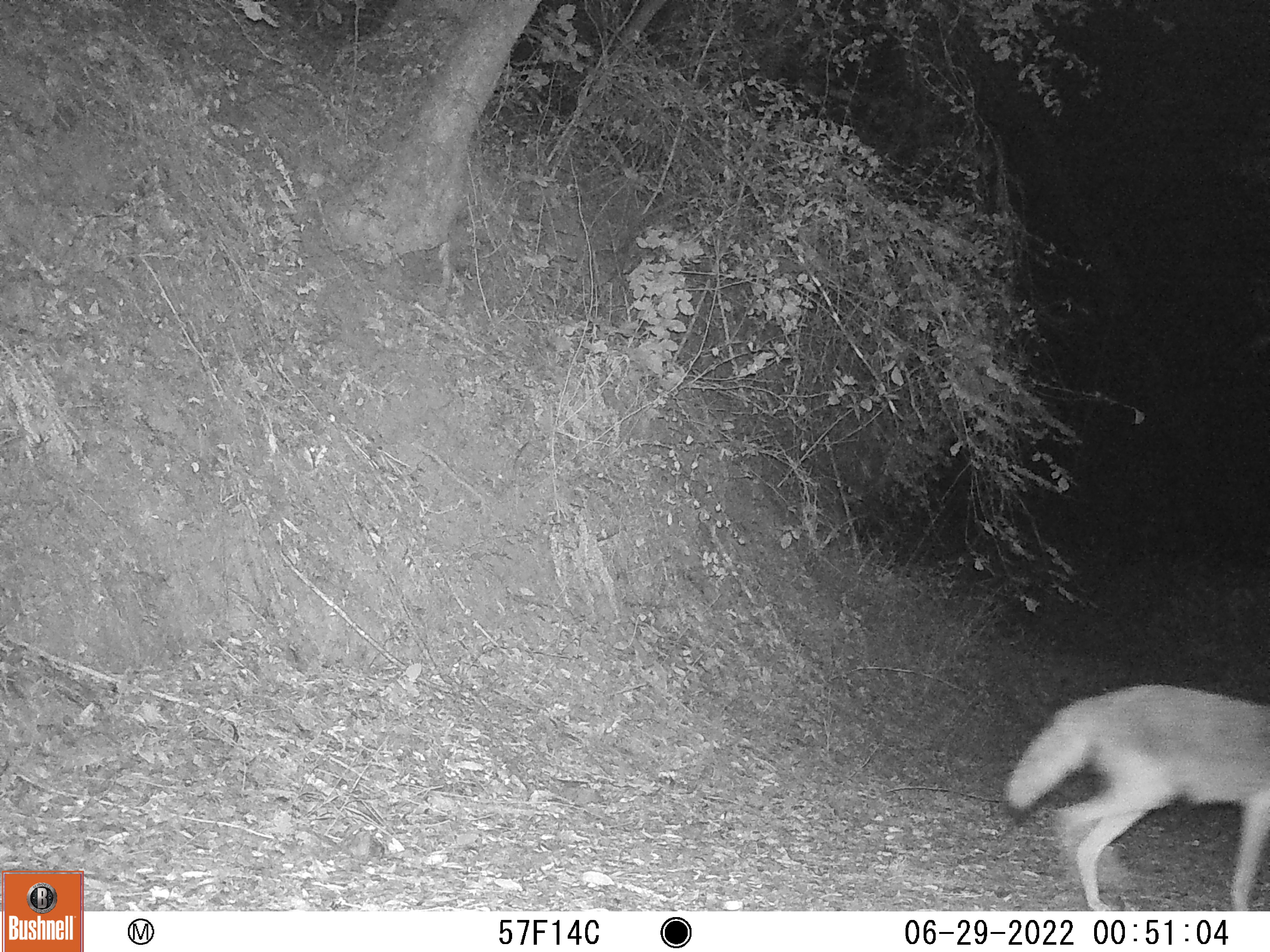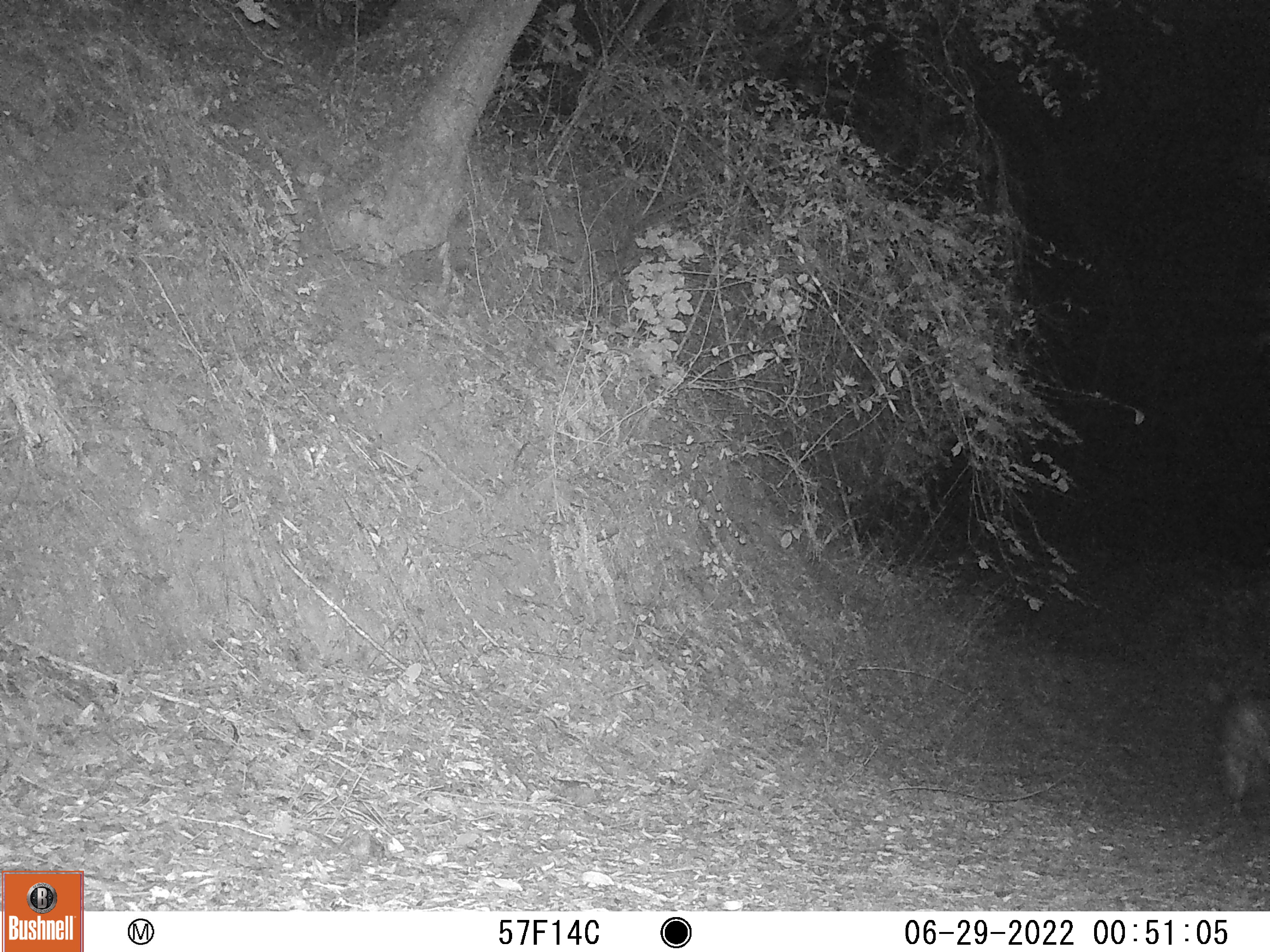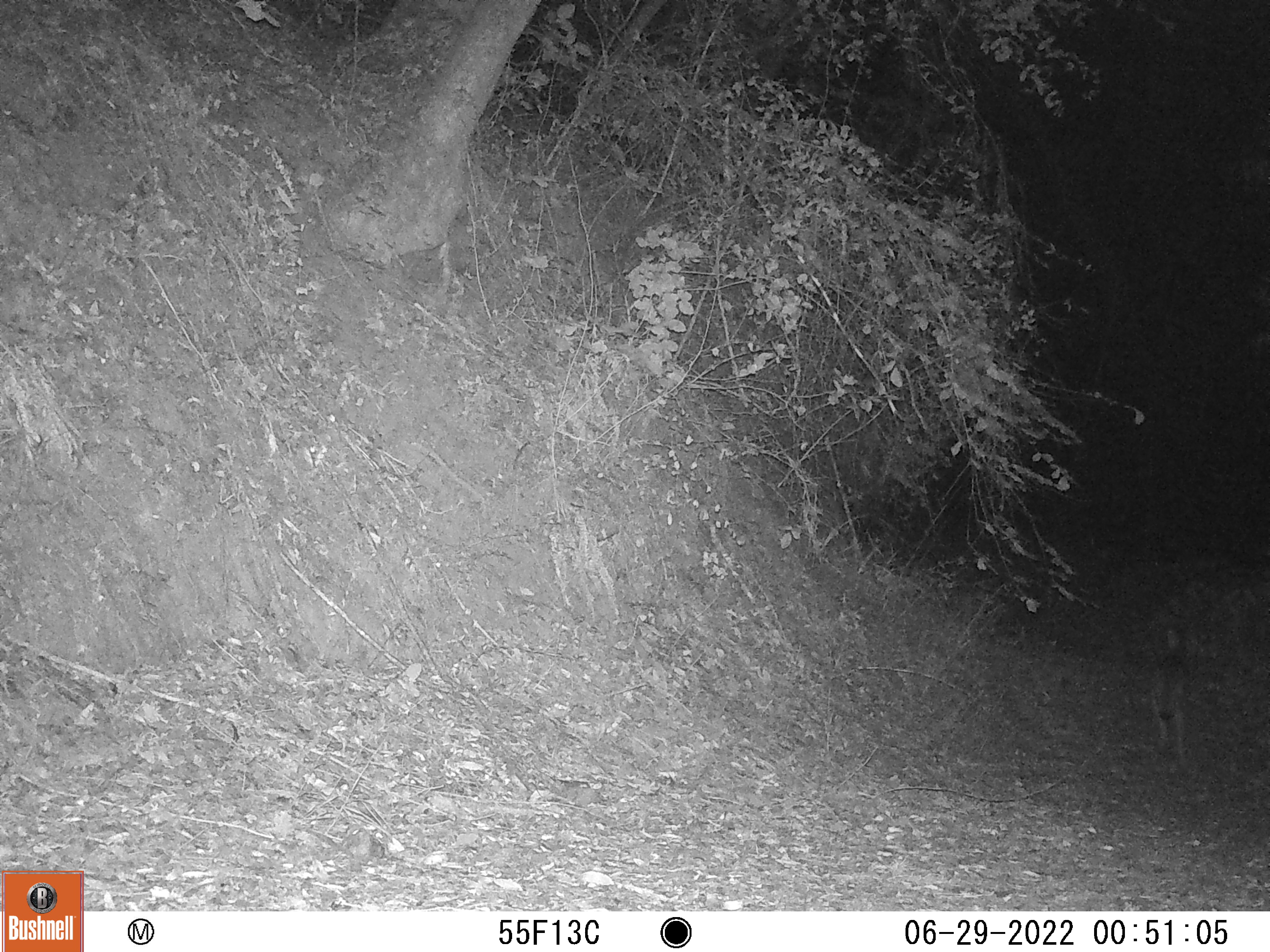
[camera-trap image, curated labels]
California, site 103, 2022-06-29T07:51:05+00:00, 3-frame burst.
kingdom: Animalia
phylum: Chordata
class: Mammalia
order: Carnivora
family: Canidae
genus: Canis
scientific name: Canis latrans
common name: coyote